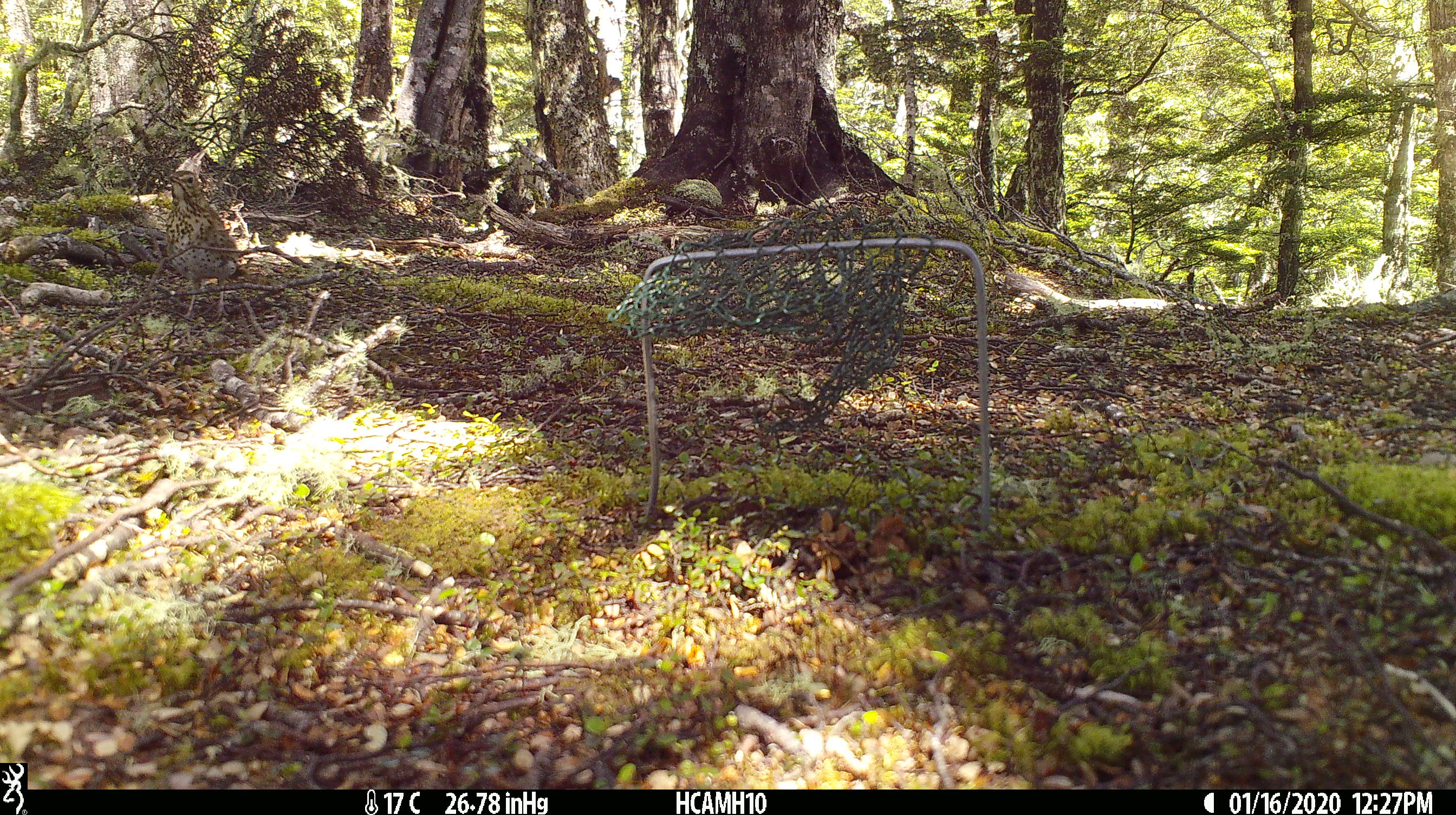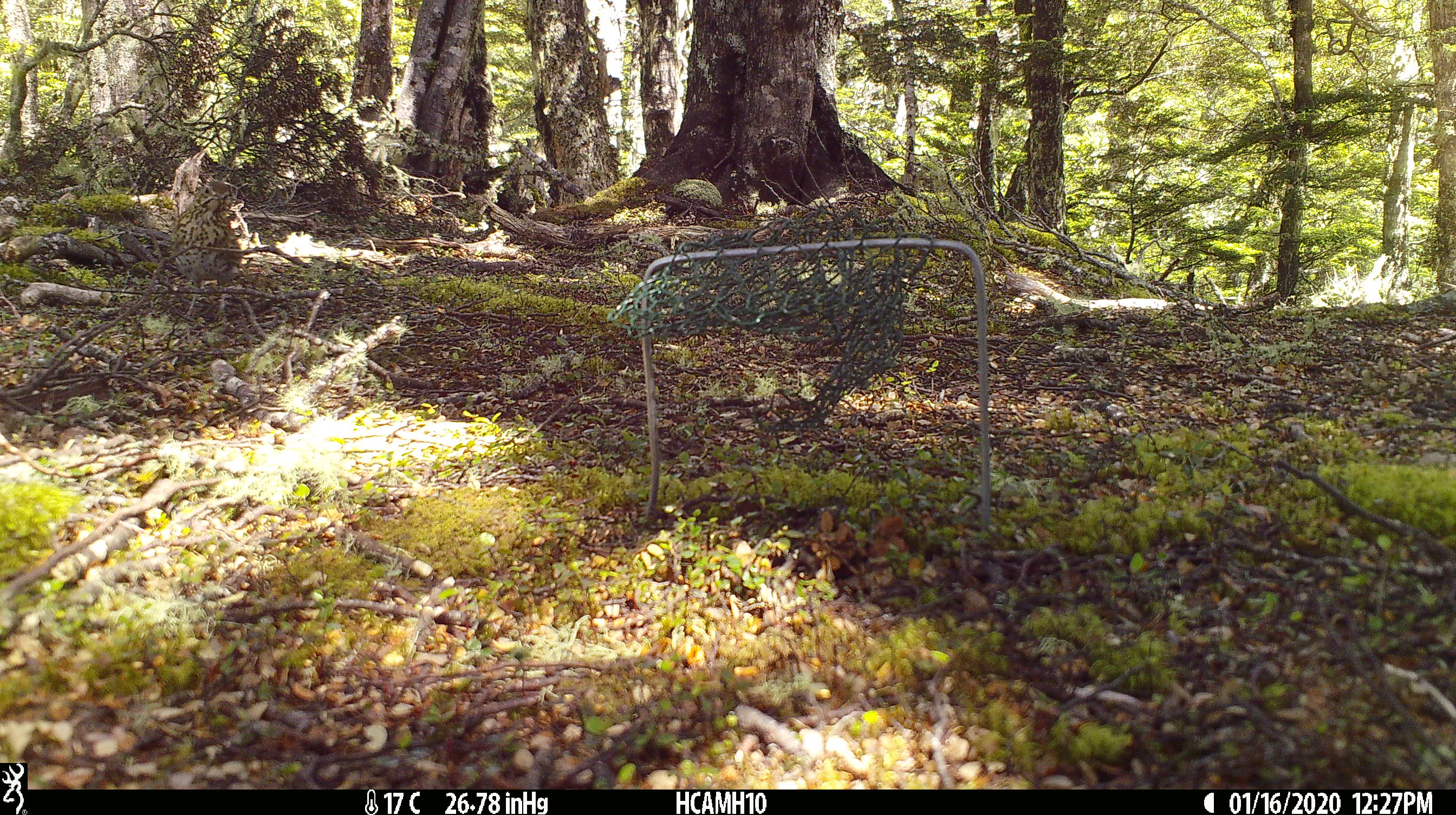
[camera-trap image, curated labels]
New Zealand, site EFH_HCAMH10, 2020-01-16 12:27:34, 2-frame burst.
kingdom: Animalia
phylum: Chordata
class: Aves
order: Passeriformes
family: Turdidae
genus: Turdus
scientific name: Turdus philomelos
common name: song thrush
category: thrush